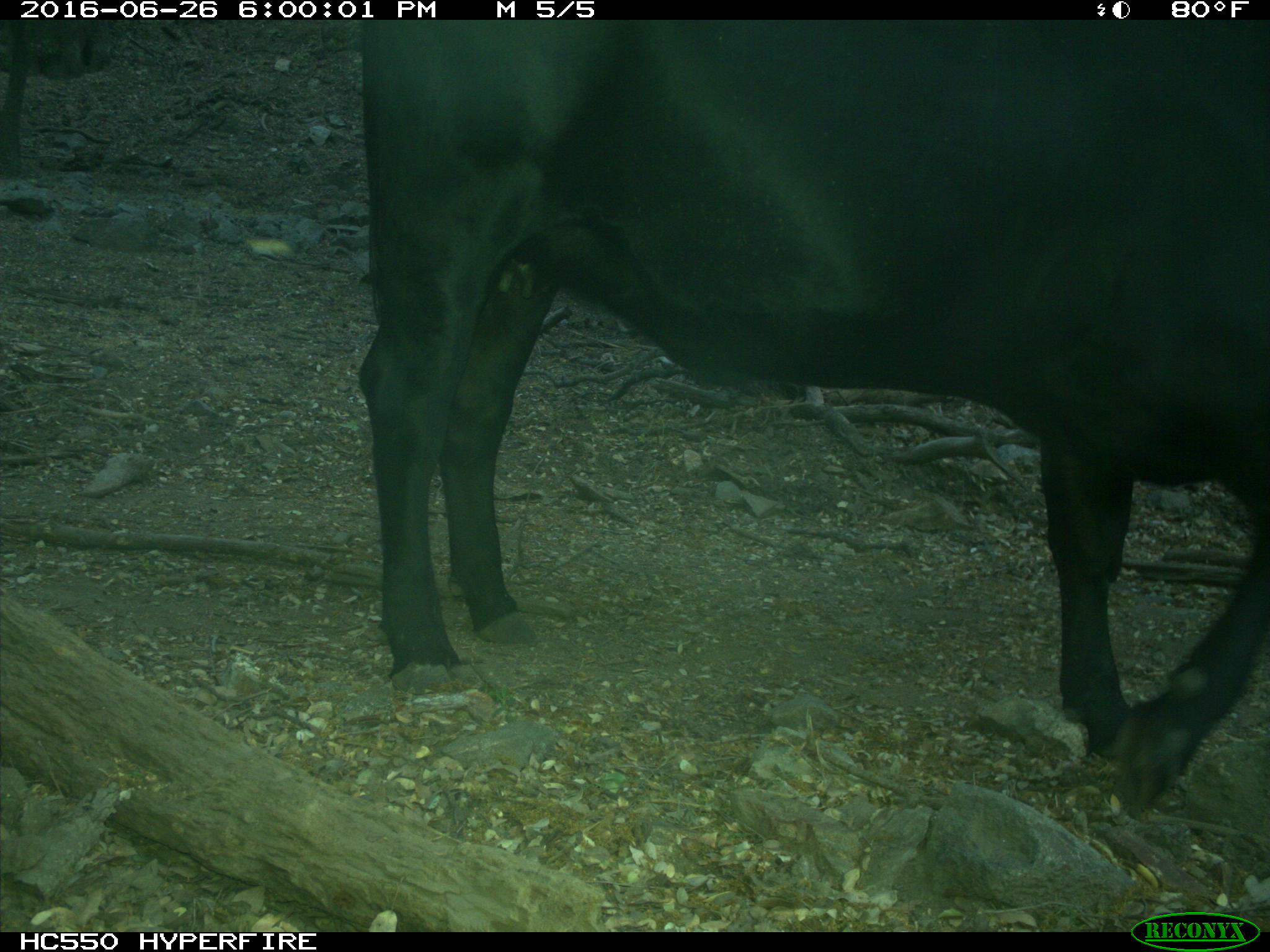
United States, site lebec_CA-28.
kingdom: Animalia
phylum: Chordata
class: Mammalia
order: Artiodactyla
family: Bovidae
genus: Bos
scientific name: Bos taurus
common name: domestic cow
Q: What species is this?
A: Bos taurus (domestic cow).